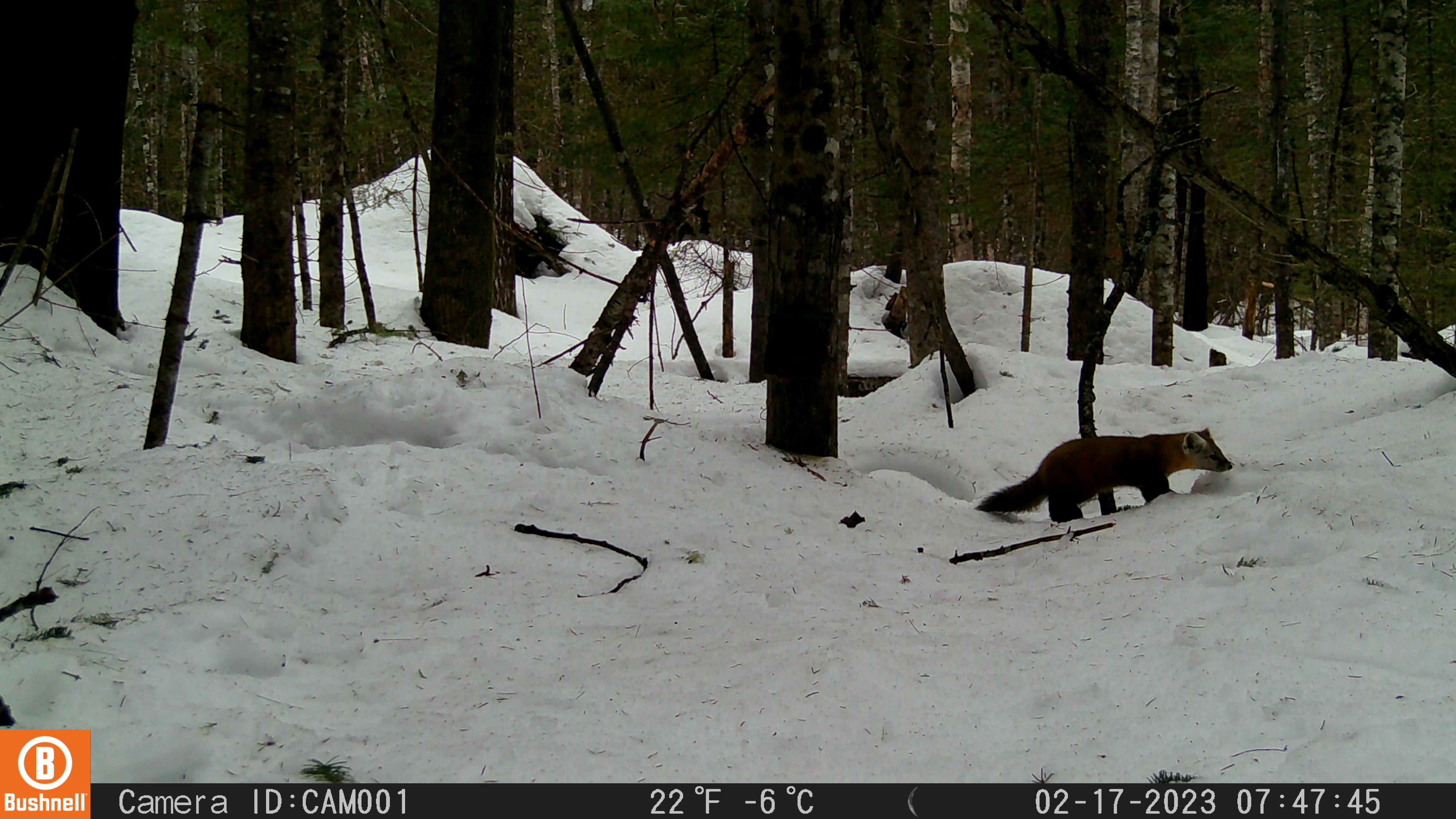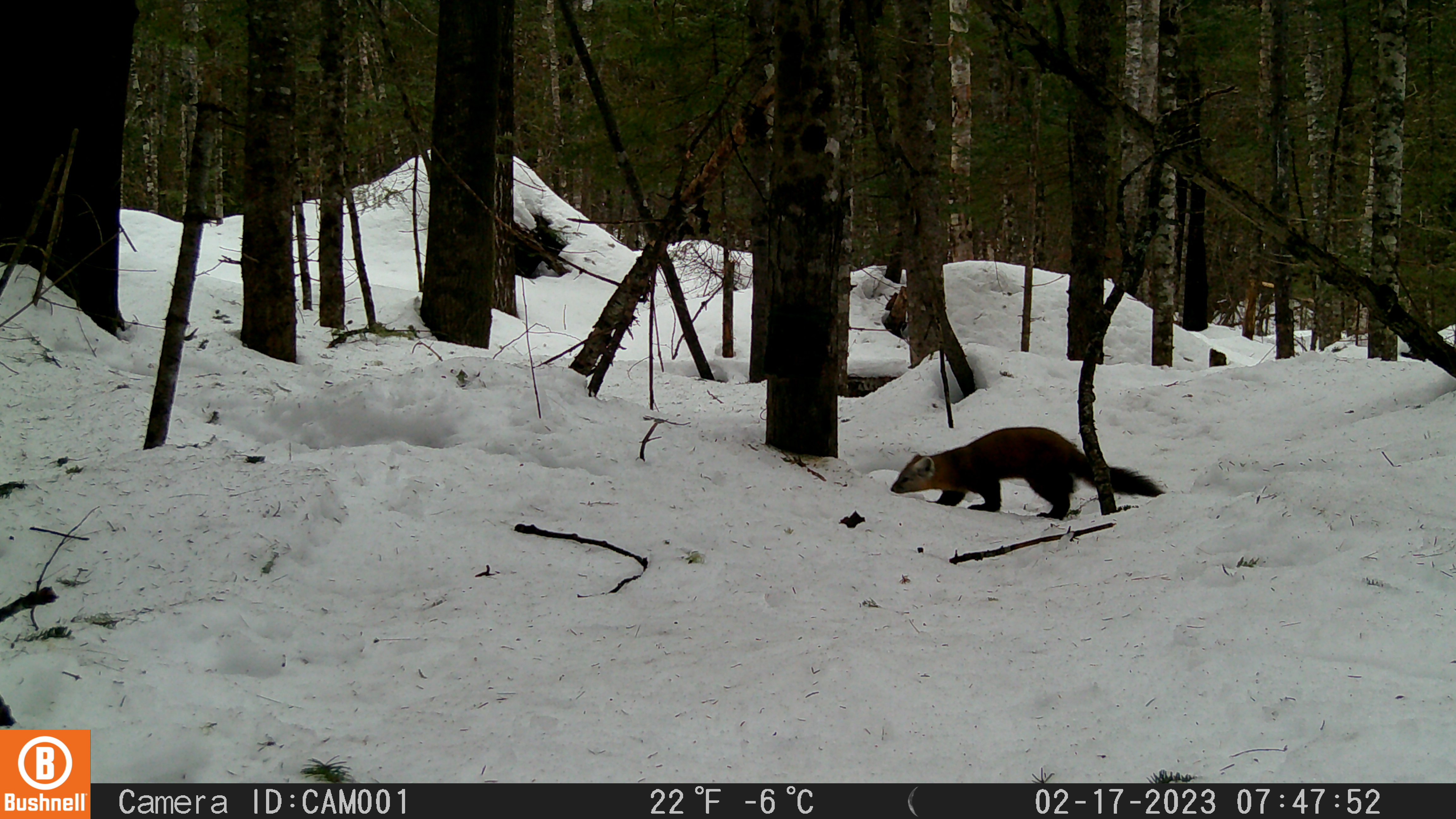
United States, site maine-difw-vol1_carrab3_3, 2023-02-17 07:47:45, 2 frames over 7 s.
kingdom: Animalia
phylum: Chordata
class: Mammalia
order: Carnivora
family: Mustelidae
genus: Martes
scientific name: Martes americana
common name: american marten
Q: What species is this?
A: American marten (Martes americana).